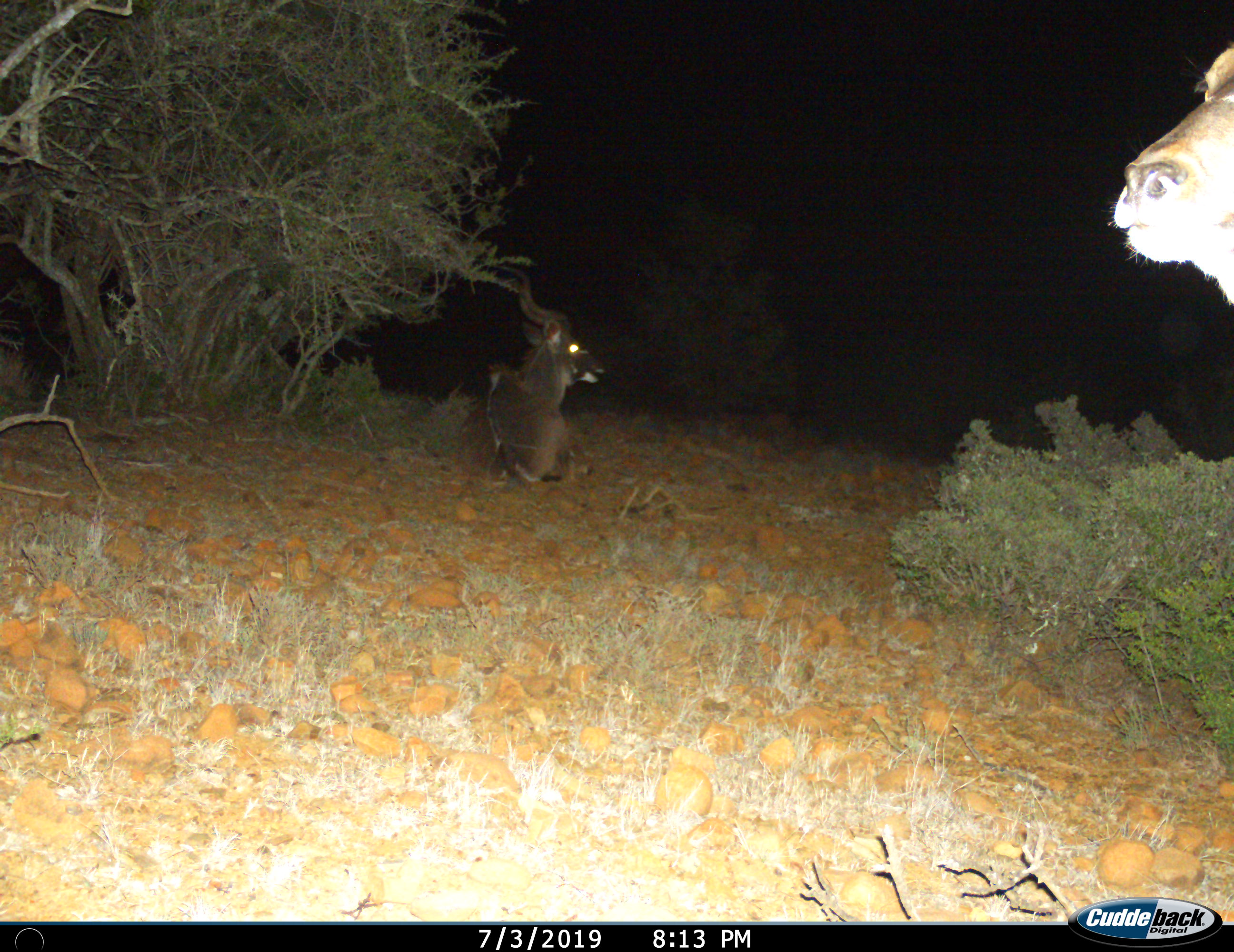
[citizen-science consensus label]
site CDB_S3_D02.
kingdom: Animalia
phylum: Chordata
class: Mammalia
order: Artiodactyla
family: Bovidae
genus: Tragelaphus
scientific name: Tragelaphus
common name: kudu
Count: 2.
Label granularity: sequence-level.